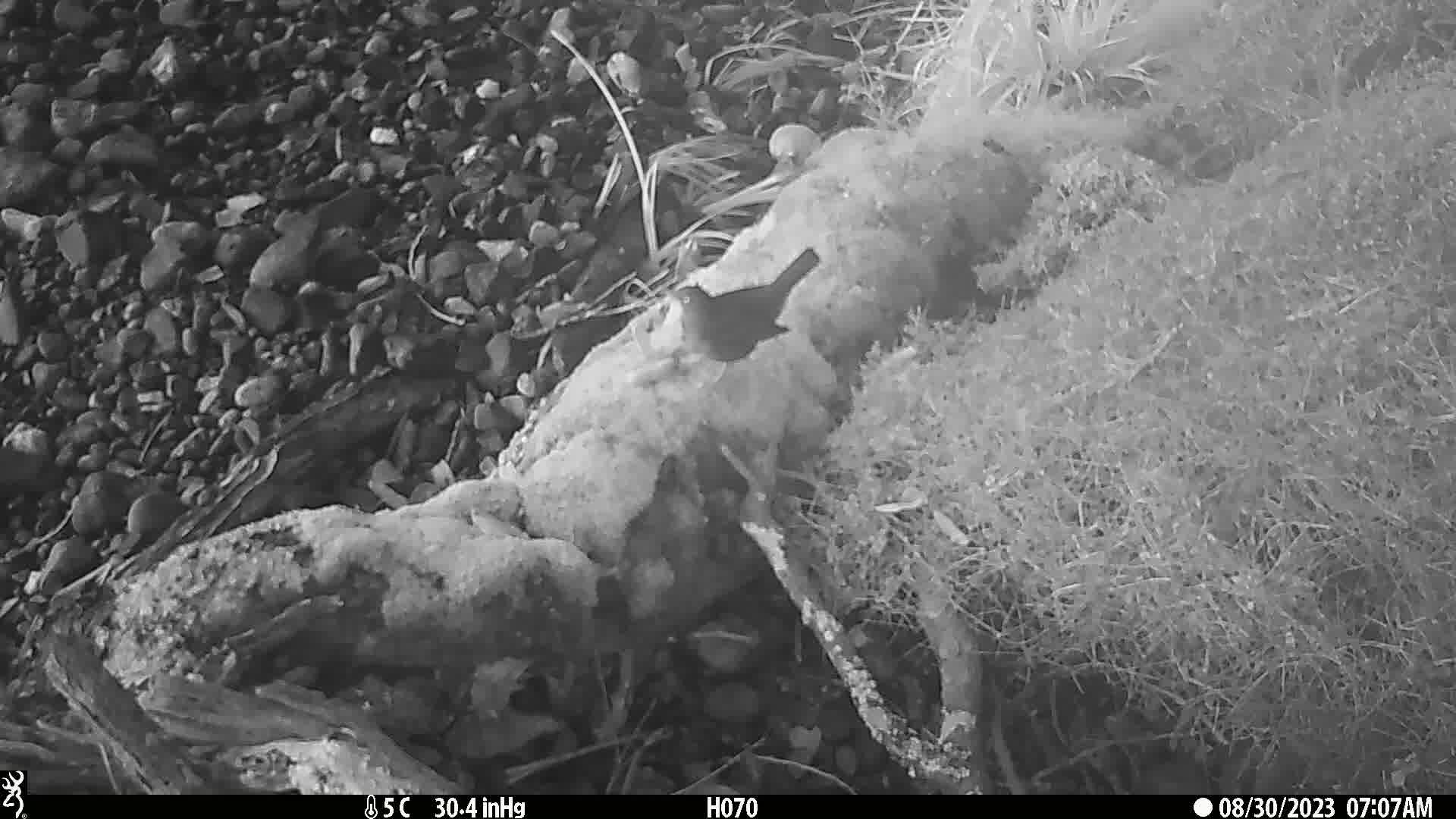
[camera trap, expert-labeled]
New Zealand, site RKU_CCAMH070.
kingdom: Animalia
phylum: Chordata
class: Aves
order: Passeriformes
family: Turdidae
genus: Turdus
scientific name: Turdus merula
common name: eurasian blackbird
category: blackbird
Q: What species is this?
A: Blackbird (eurasian blackbird) (Turdus merula).